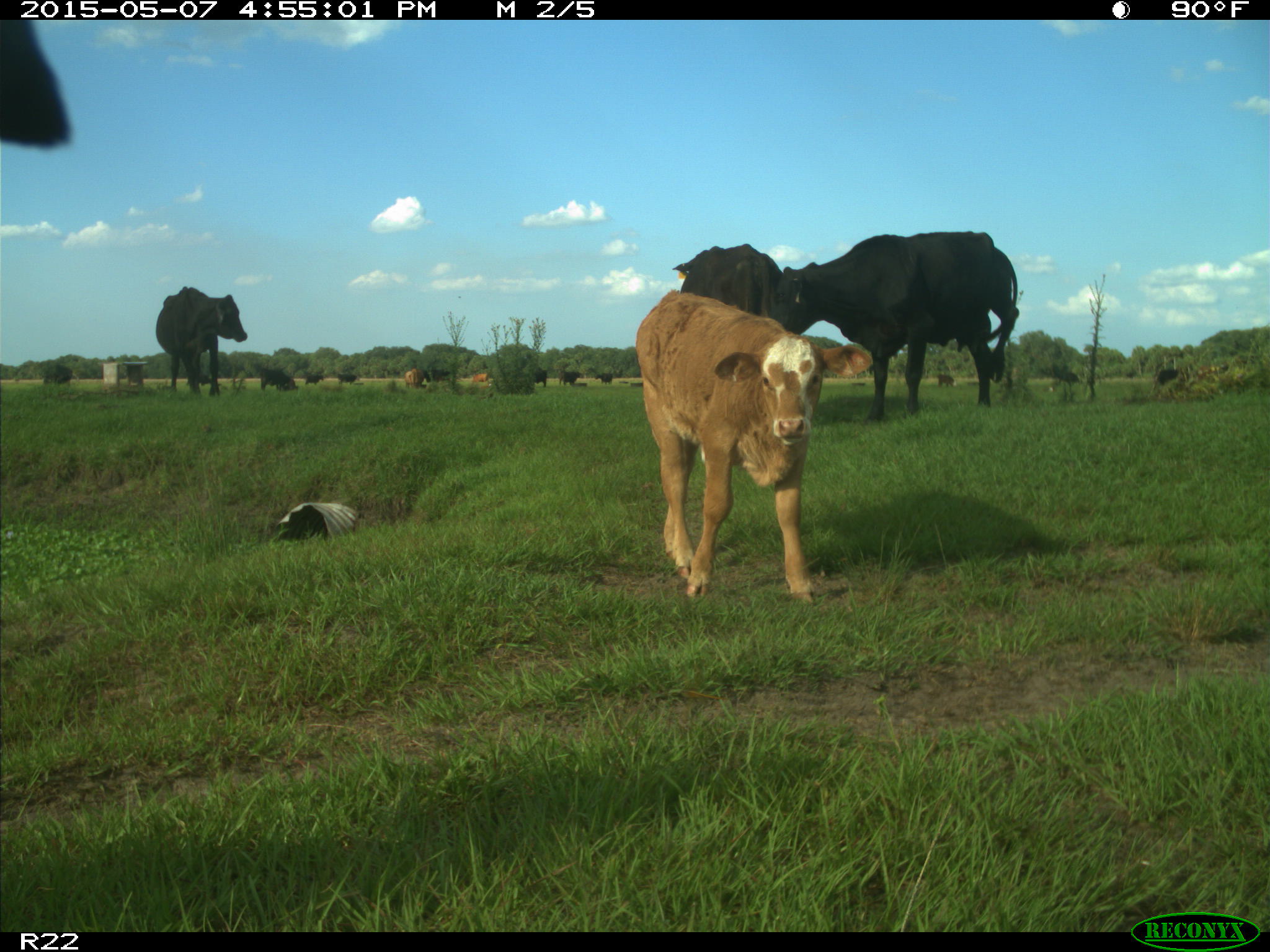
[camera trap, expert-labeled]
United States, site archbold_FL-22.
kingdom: Animalia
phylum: Chordata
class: Mammalia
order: Artiodactyla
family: Bovidae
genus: Bos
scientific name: Bos taurus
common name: domestic cow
Bos taurus (domestic cow).